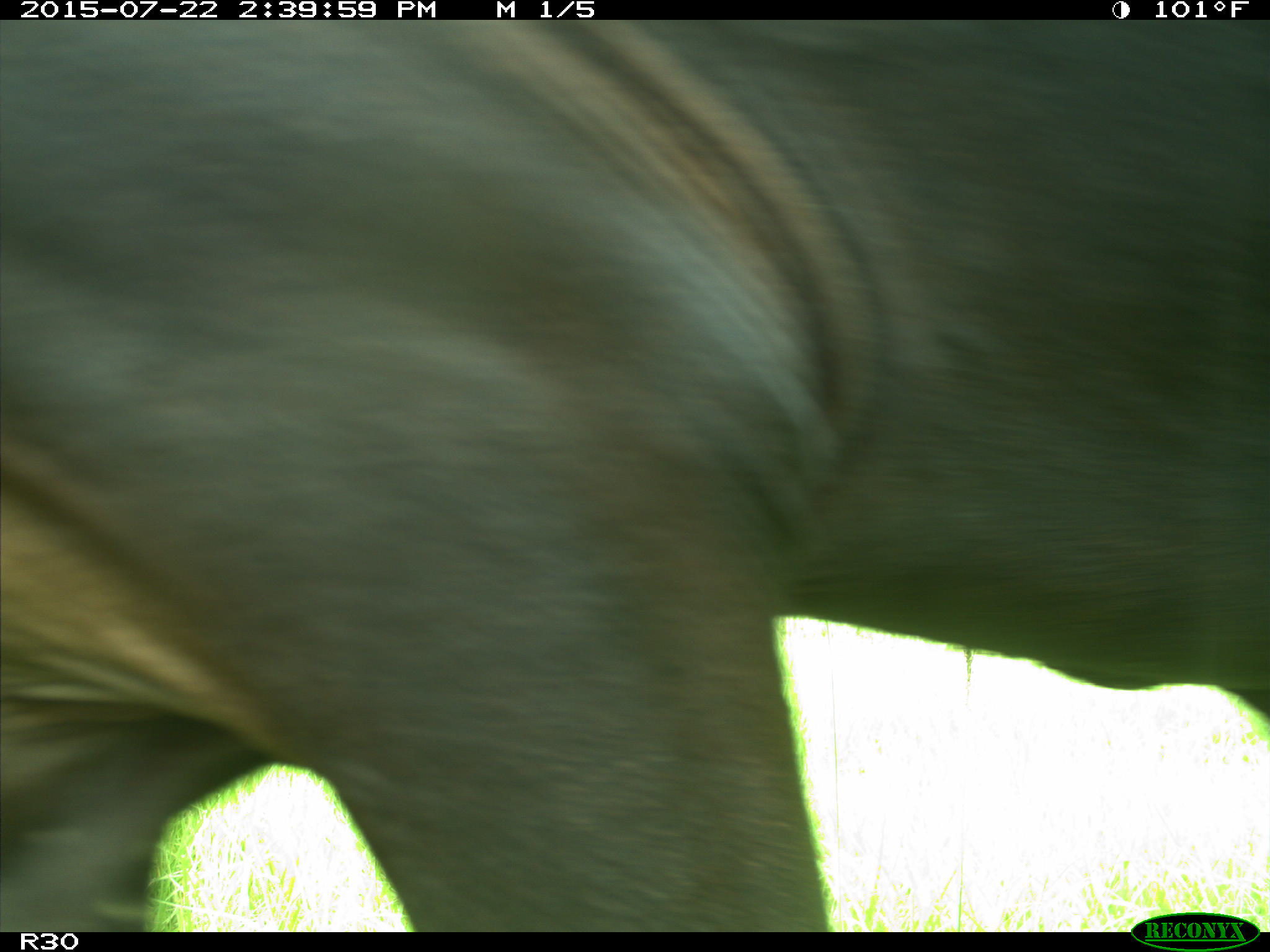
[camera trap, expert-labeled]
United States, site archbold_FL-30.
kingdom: Animalia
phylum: Chordata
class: Mammalia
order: Artiodactyla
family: Bovidae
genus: Bos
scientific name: Bos taurus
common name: domestic cow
Bos taurus (domestic cow).